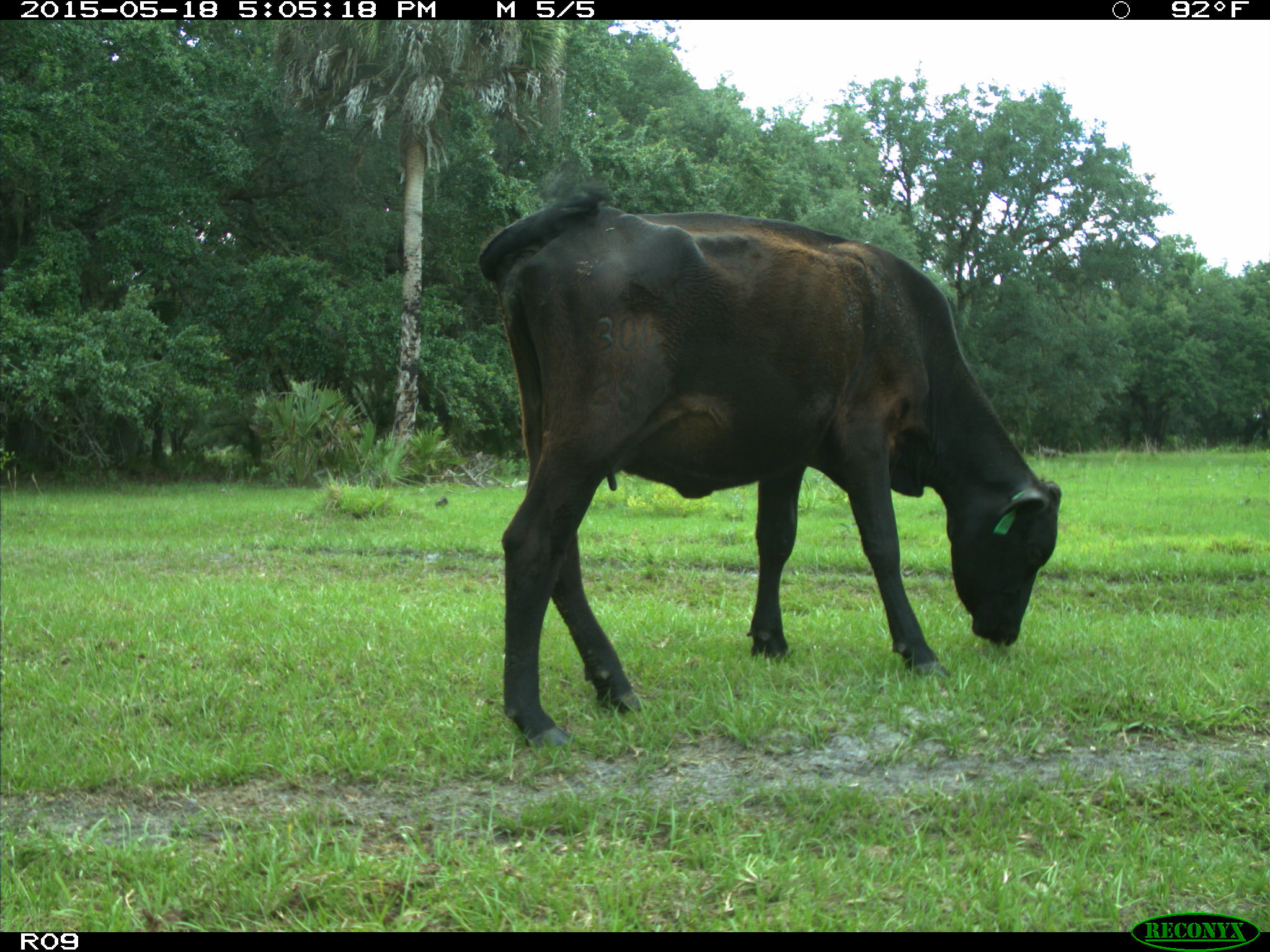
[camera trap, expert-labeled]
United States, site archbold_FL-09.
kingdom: Animalia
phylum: Chordata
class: Mammalia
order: Artiodactyla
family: Bovidae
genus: Bos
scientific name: Bos taurus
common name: domestic cow